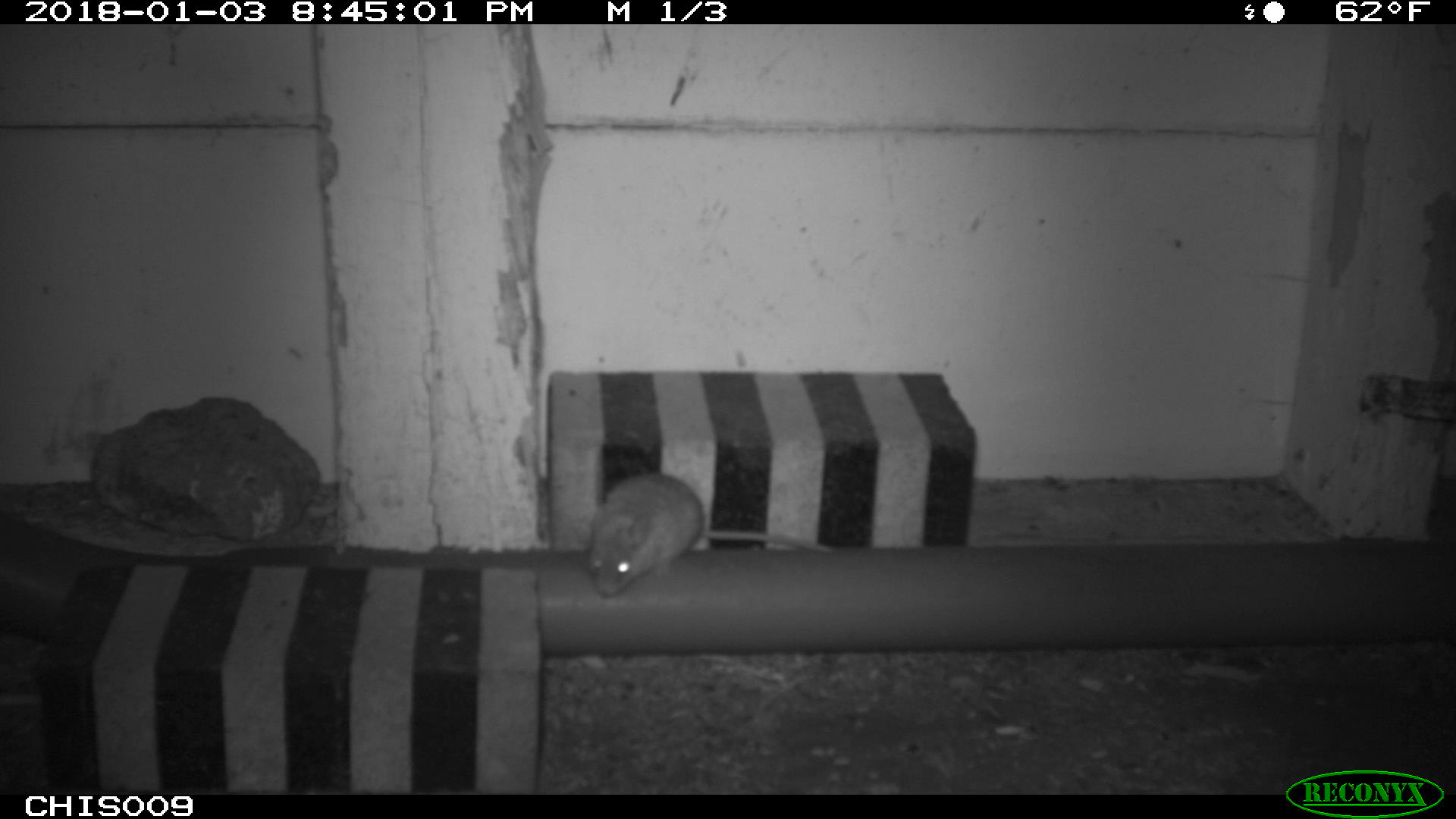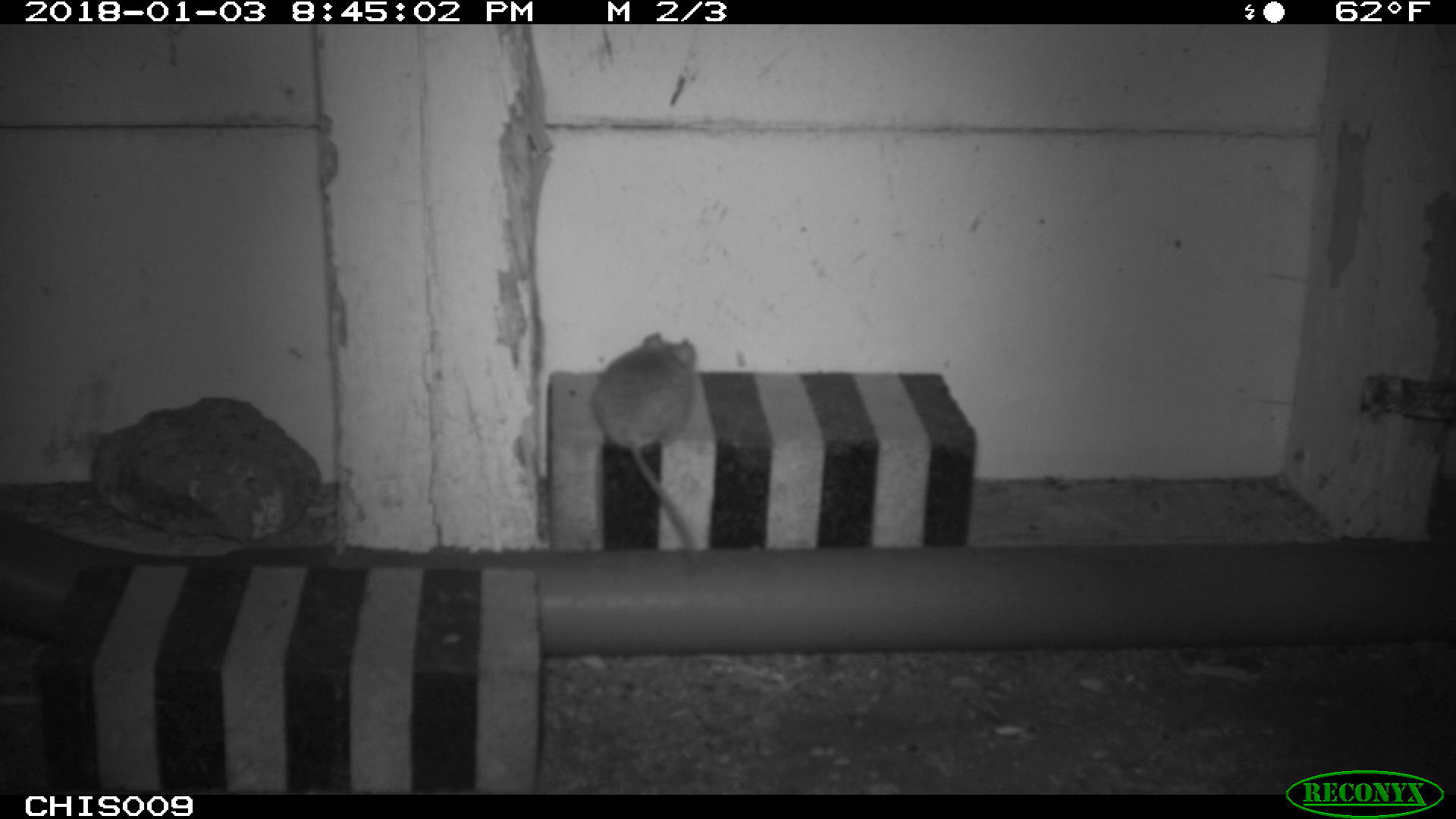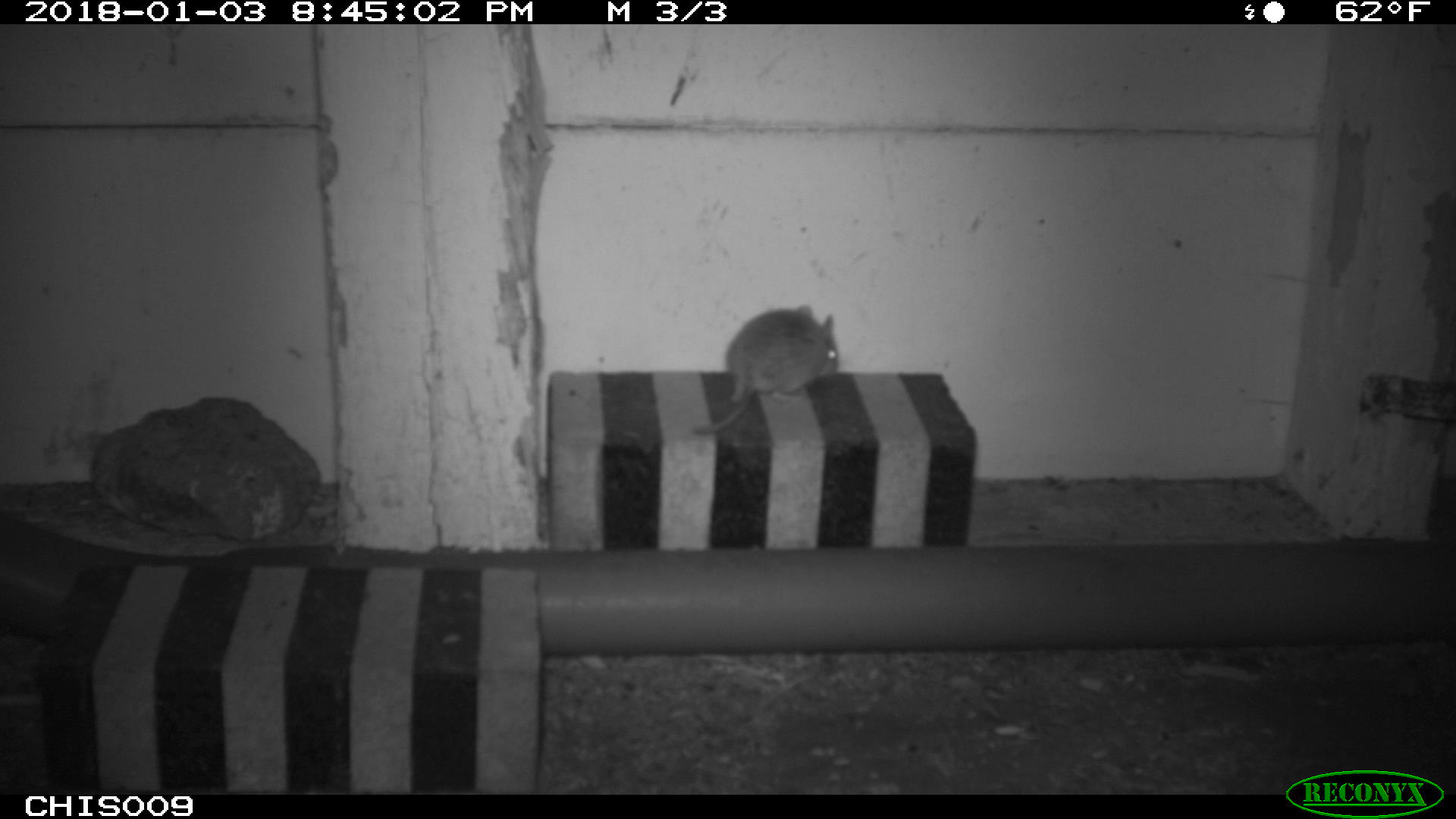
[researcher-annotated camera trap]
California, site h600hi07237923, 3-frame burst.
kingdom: Animalia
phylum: Chordata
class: Mammalia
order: Rodentia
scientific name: Rodentia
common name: rodent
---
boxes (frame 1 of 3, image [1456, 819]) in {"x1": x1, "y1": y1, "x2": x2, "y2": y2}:
rodent: {"x1": 586, "y1": 472, "x2": 834, "y2": 596}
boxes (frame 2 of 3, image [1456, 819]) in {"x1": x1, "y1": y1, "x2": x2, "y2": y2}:
rodent: {"x1": 591, "y1": 331, "x2": 696, "y2": 550}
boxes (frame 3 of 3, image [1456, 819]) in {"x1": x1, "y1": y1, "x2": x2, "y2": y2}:
rodent: {"x1": 694, "y1": 305, "x2": 838, "y2": 434}